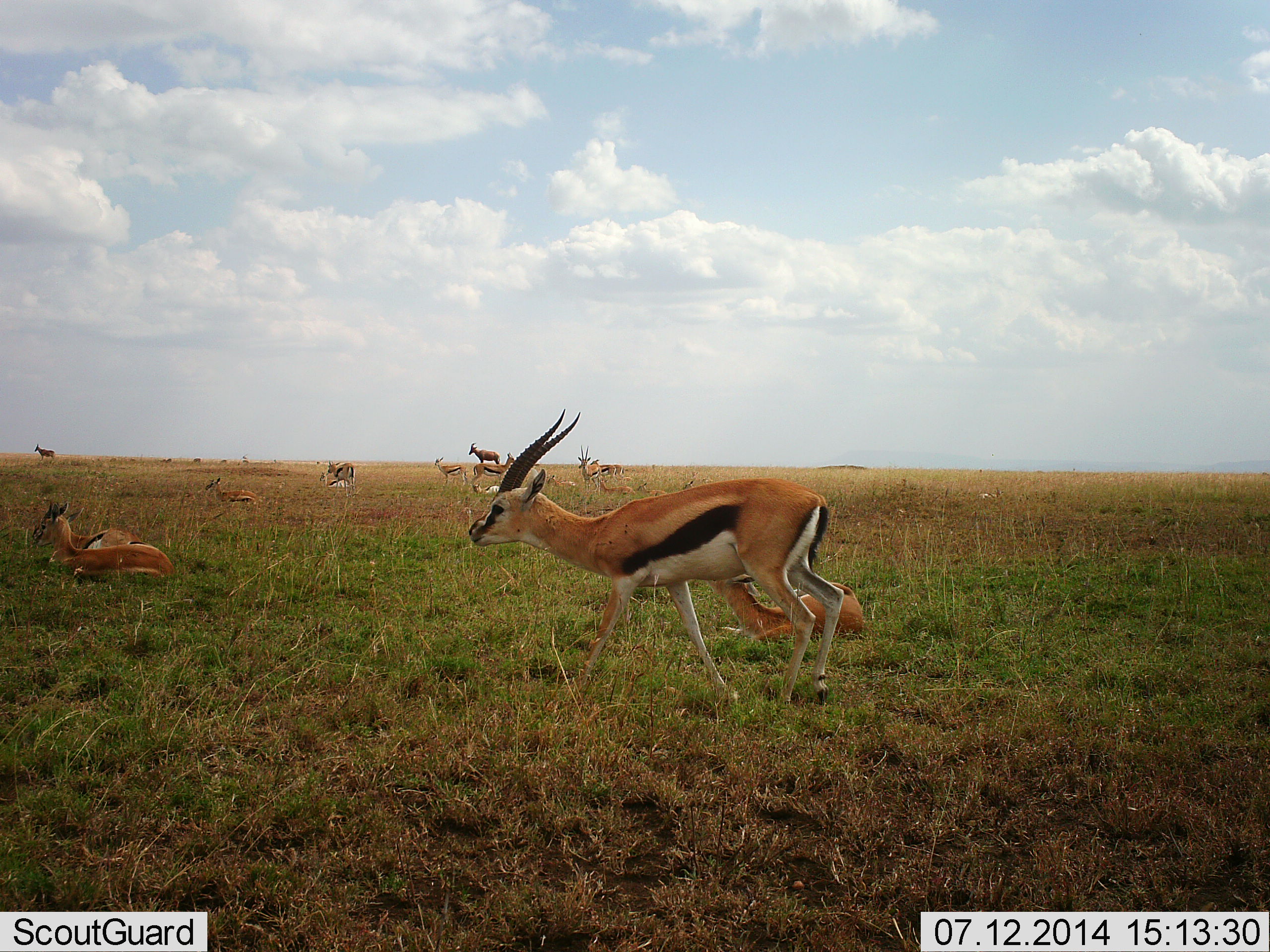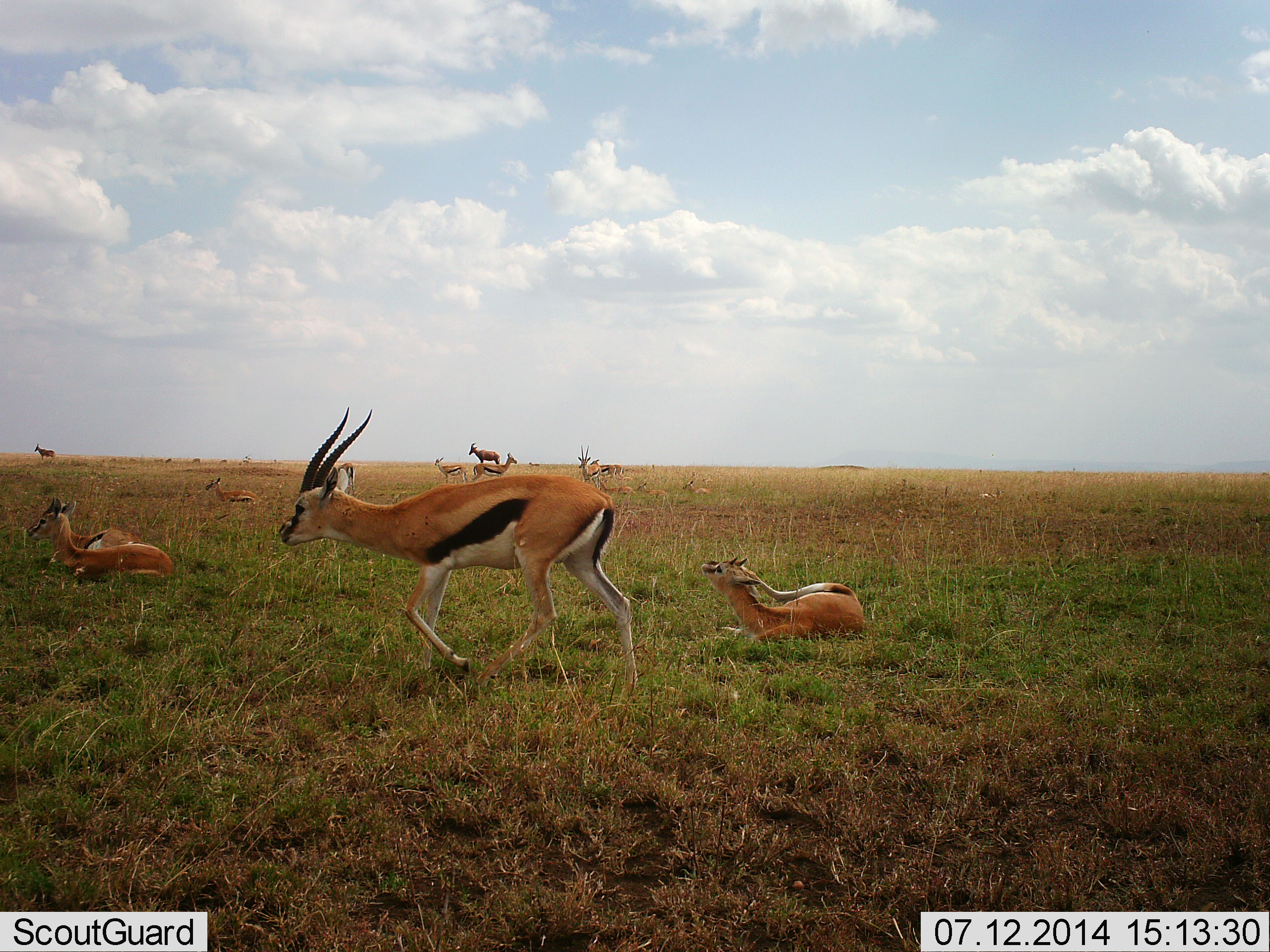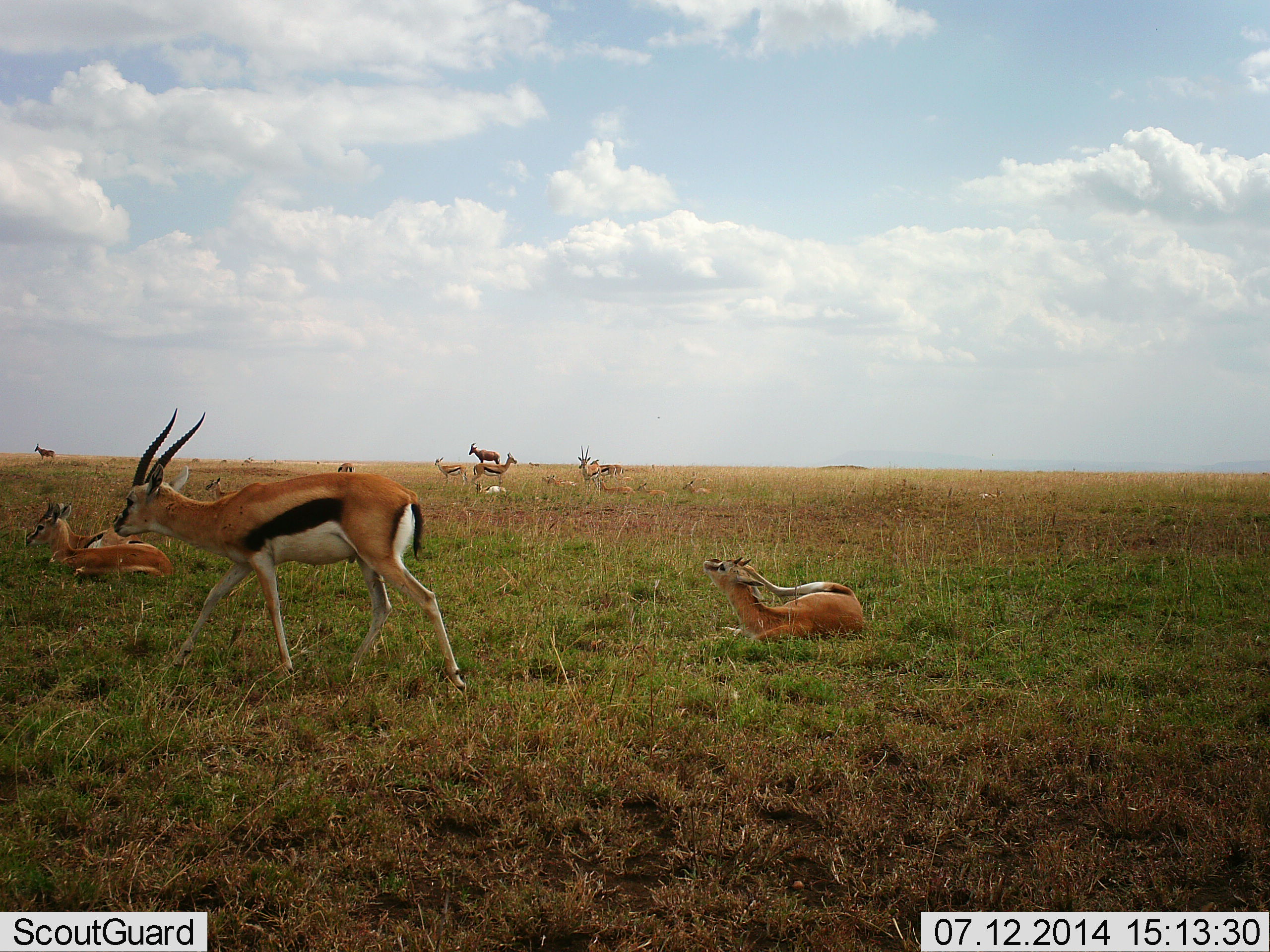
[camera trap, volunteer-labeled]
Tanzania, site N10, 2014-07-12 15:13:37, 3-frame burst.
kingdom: Animalia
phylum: Chordata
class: Mammalia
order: Artiodactyla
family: Bovidae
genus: Eudorcas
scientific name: Eudorcas thomsonii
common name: thomson's gazelle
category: gazellethomsons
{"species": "gazellethomsons (thomson's gazelle) (Eudorcas thomsonii)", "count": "11-50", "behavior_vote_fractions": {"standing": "63%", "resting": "95%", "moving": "84%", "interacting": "5%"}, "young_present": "32%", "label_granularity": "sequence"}